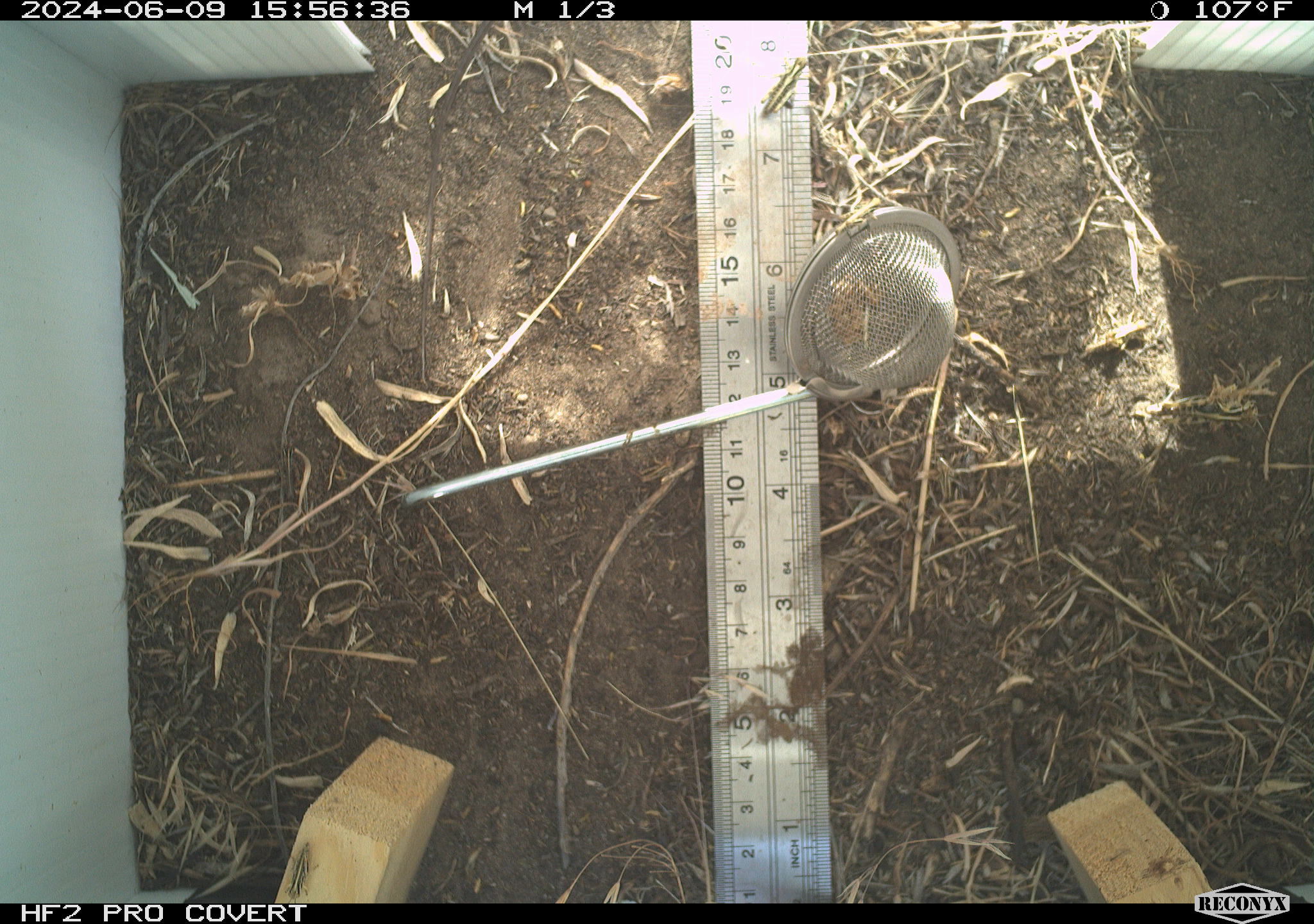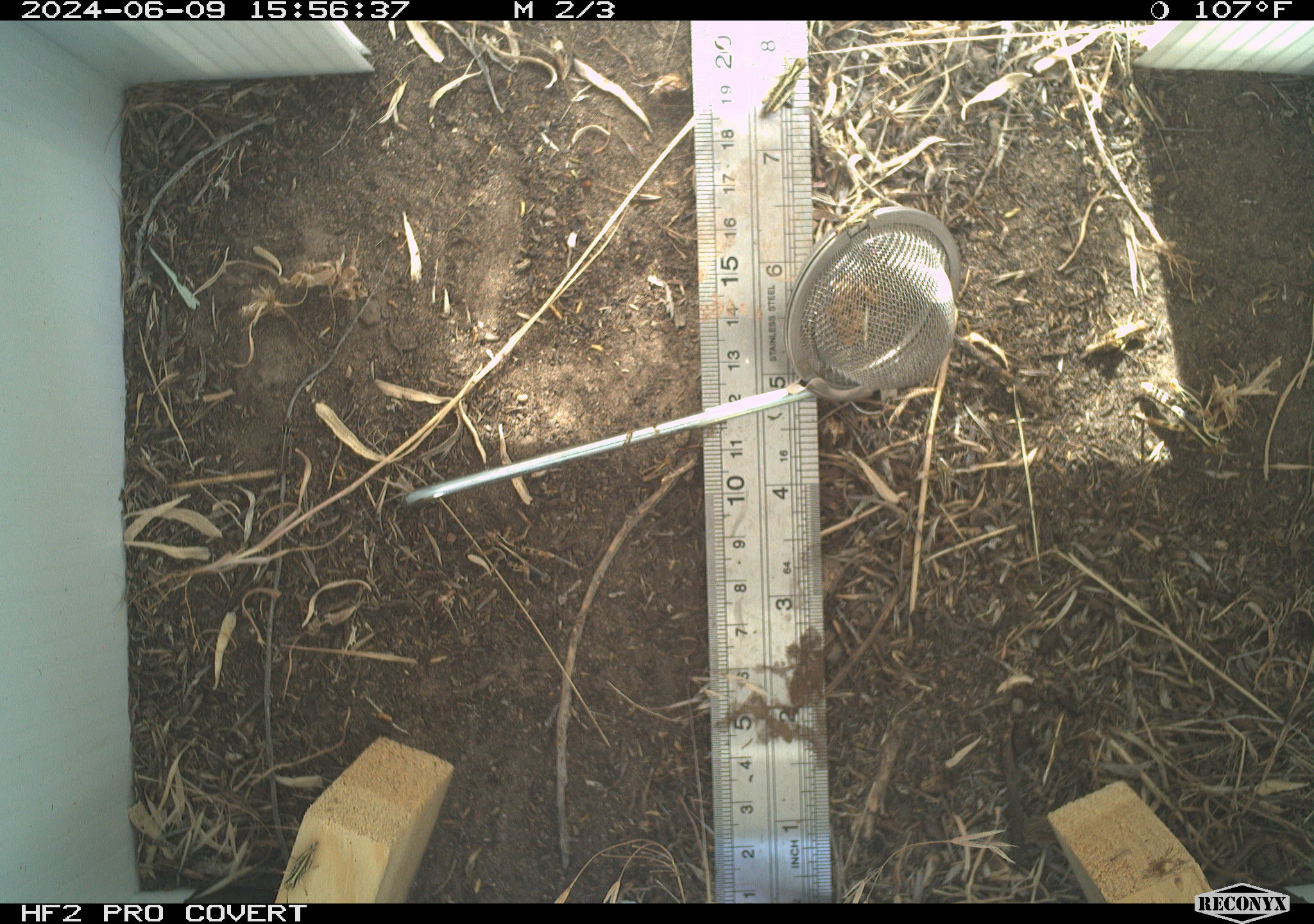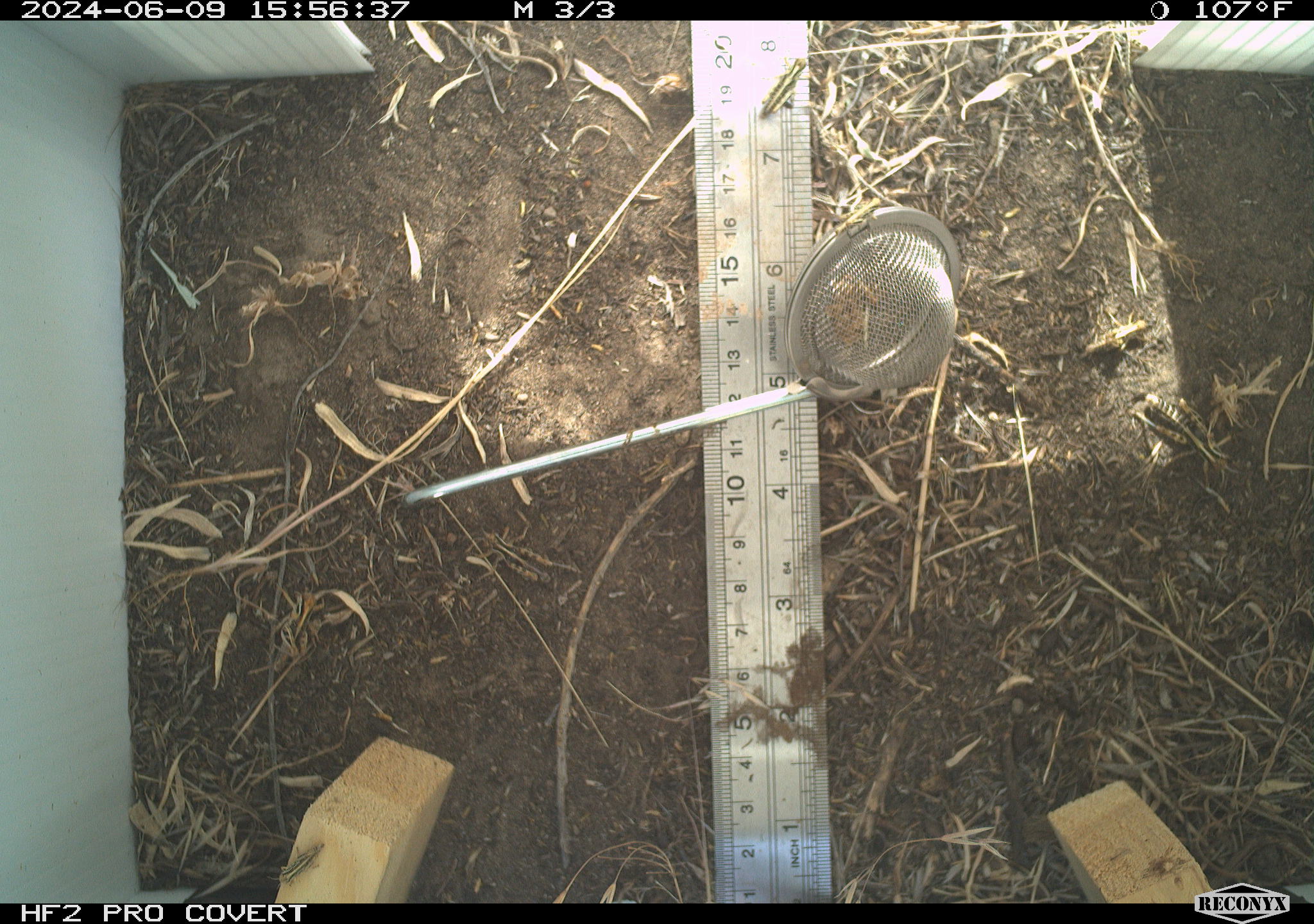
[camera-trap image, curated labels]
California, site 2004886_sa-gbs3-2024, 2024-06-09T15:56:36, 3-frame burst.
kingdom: Animalia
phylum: Arthropoda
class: Insecta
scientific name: Insecta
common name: insect